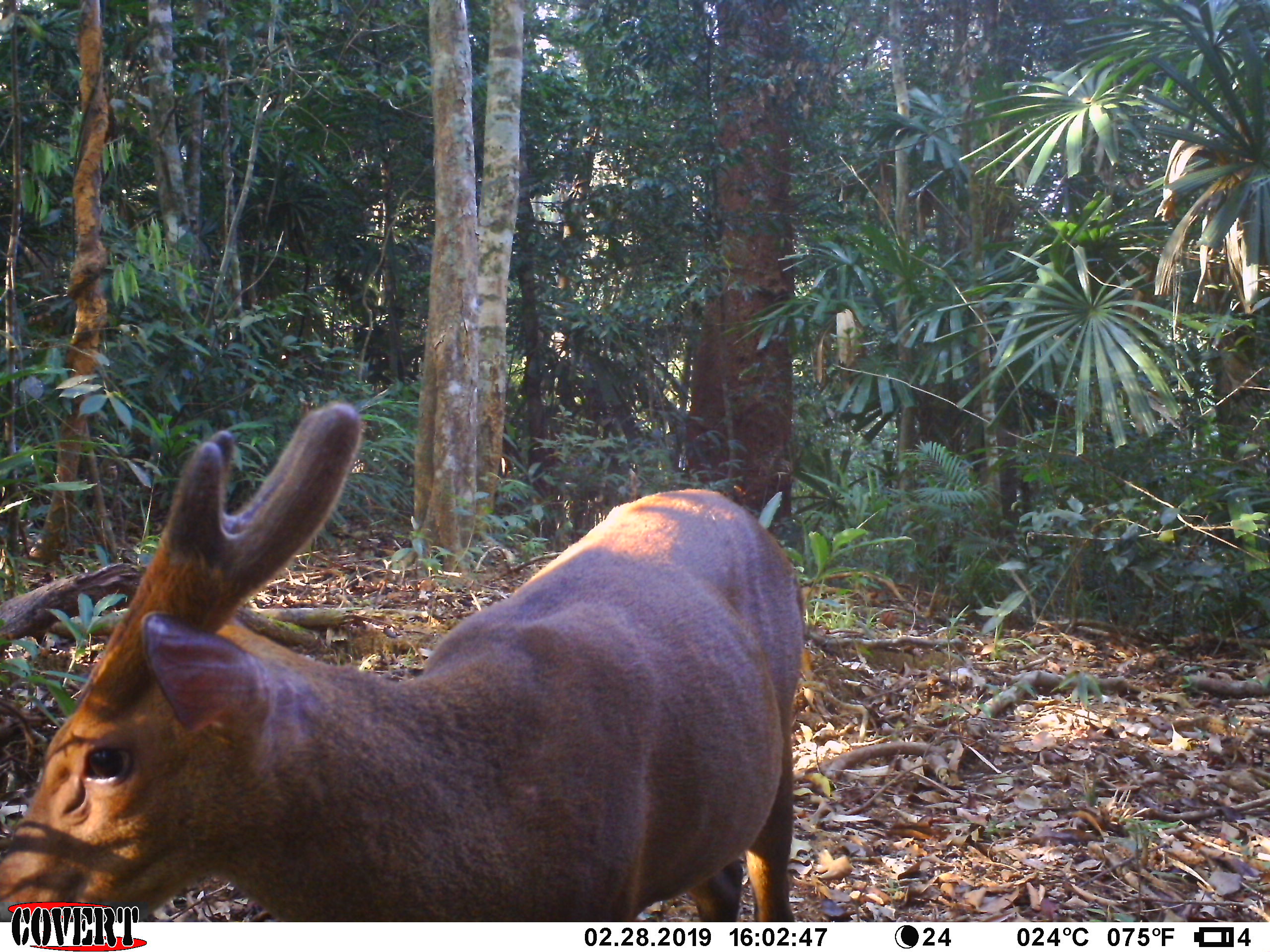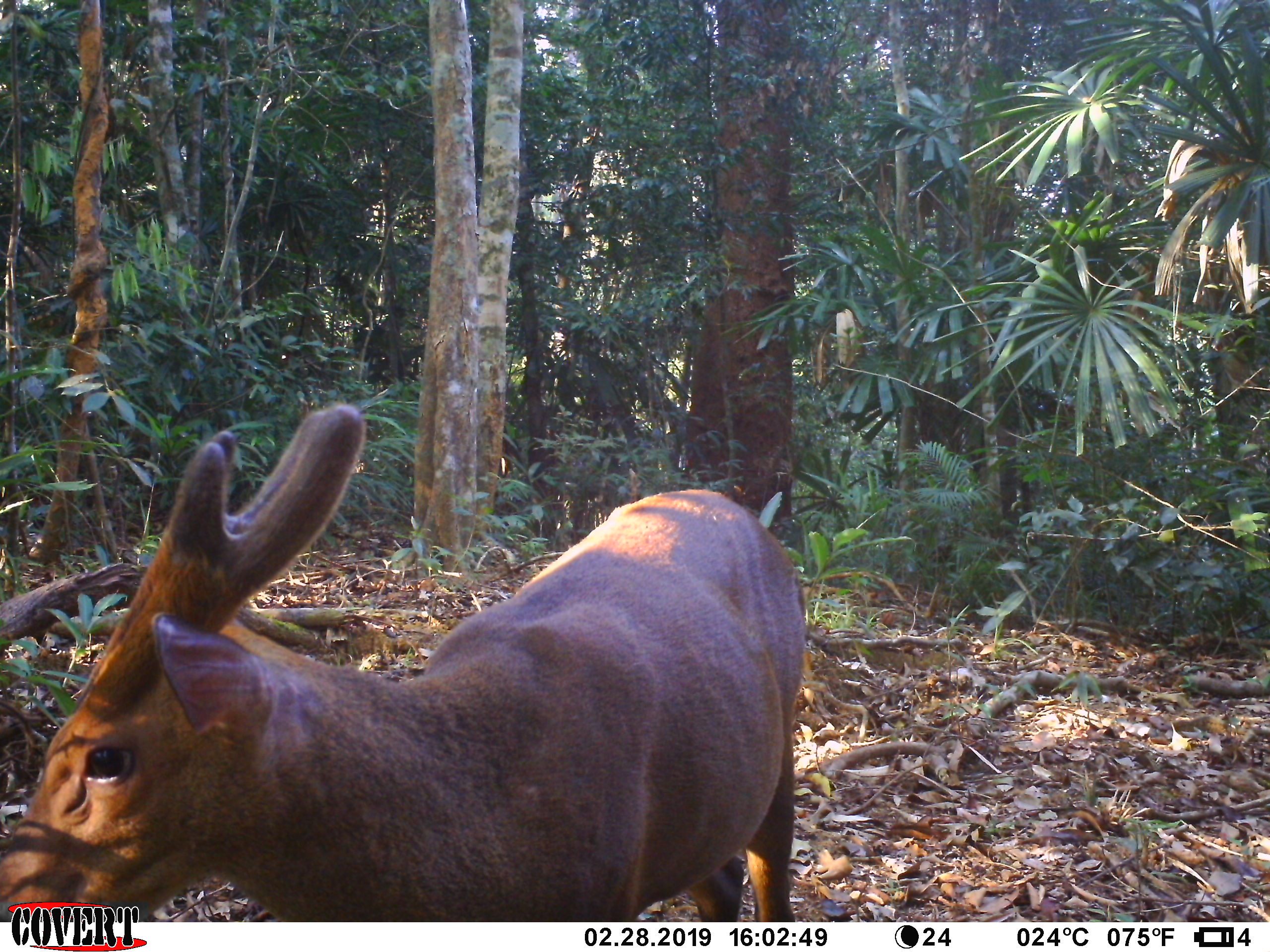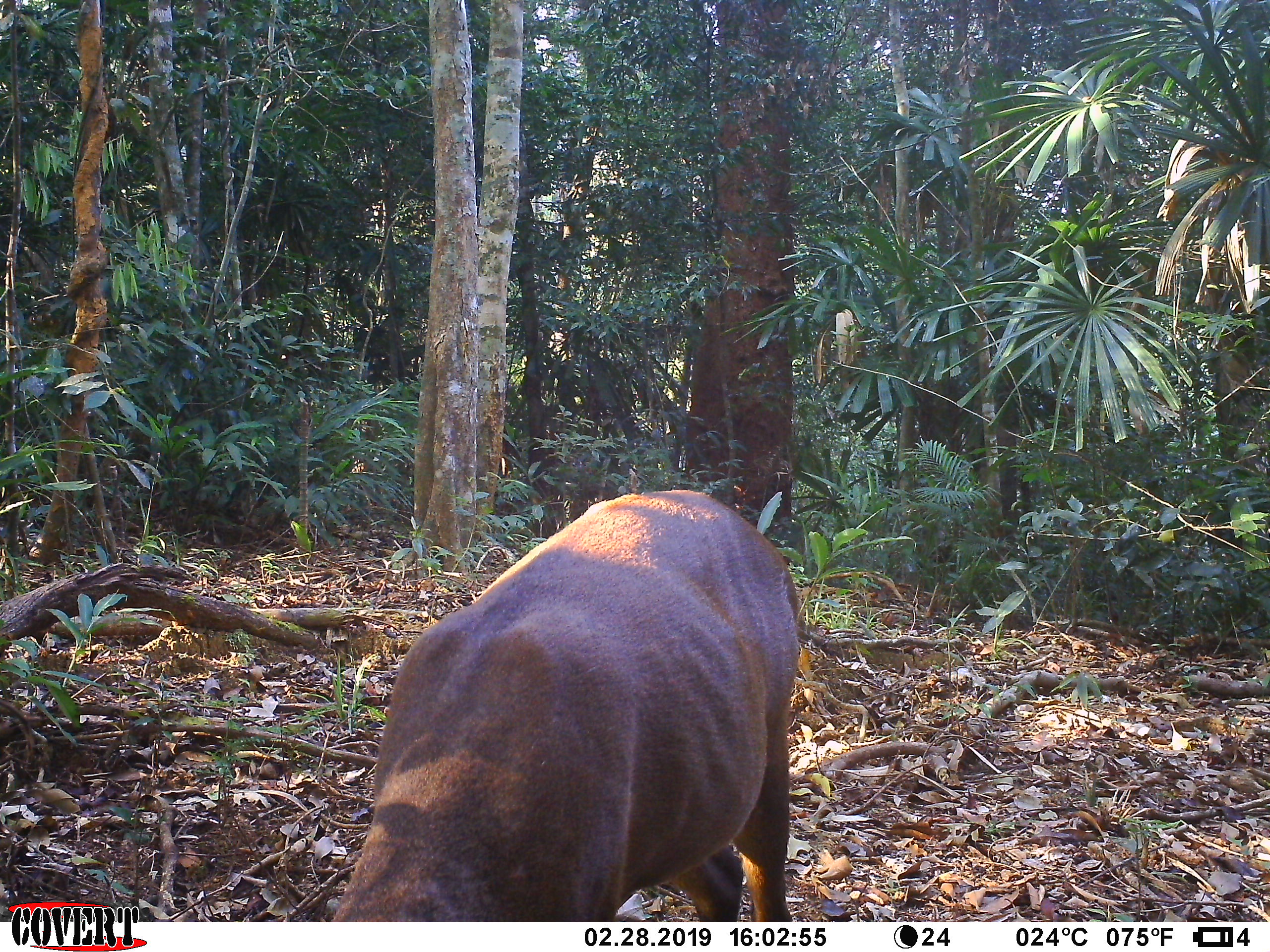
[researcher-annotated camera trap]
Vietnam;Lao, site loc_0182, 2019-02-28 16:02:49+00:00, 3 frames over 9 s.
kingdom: Animalia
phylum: Chordata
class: Mammalia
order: Artiodactyla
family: Cervidae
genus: Muntiacus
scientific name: Muntiacus vuquangensis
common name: large-antlered muntjac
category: large antlered muntjac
Large antlered muntjac (large-antlered muntjac) (Muntiacus vuquangensis). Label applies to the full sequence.